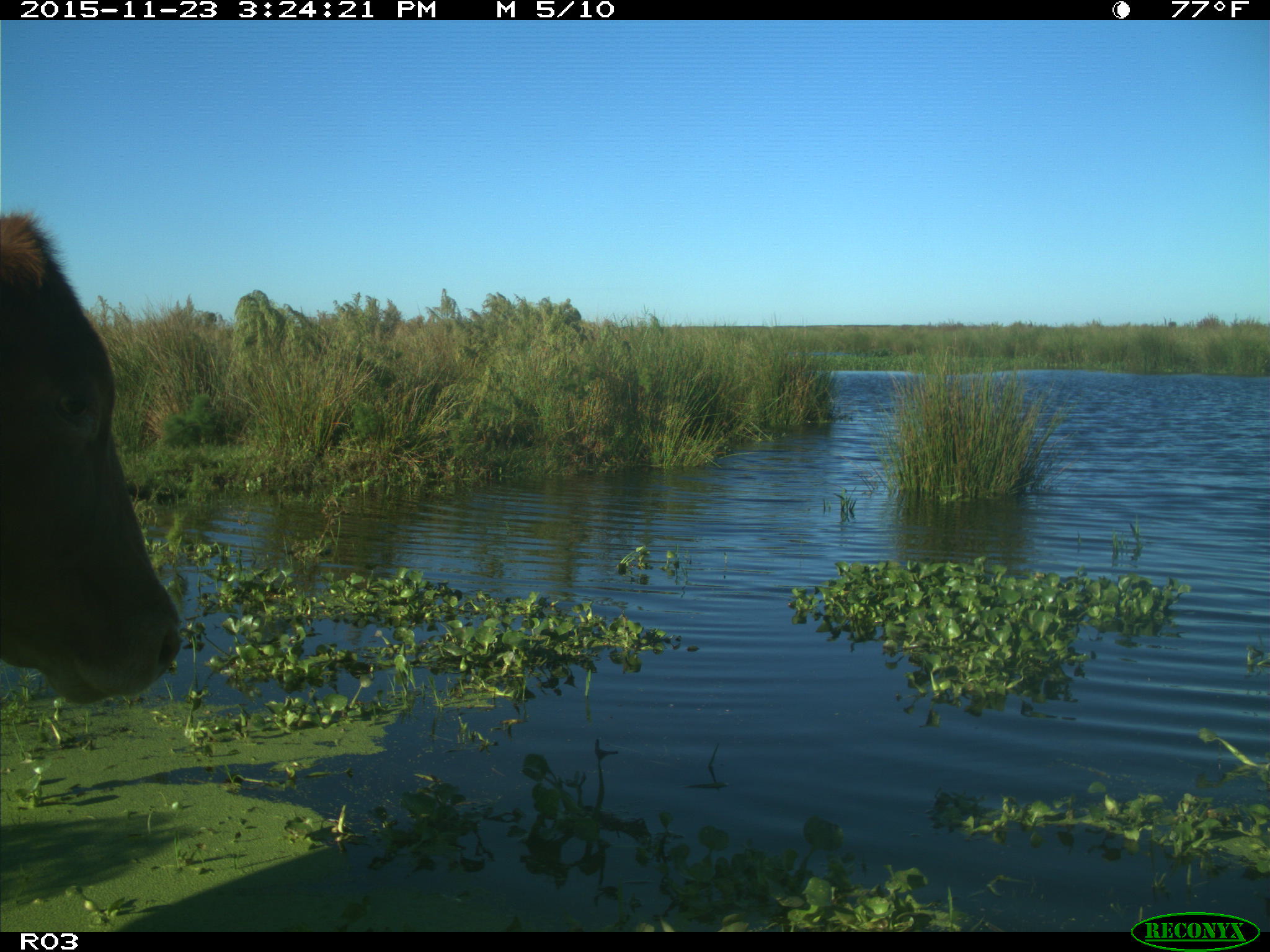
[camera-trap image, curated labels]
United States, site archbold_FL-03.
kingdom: Animalia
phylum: Chordata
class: Mammalia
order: Artiodactyla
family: Bovidae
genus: Bos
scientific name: Bos taurus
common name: domestic cow